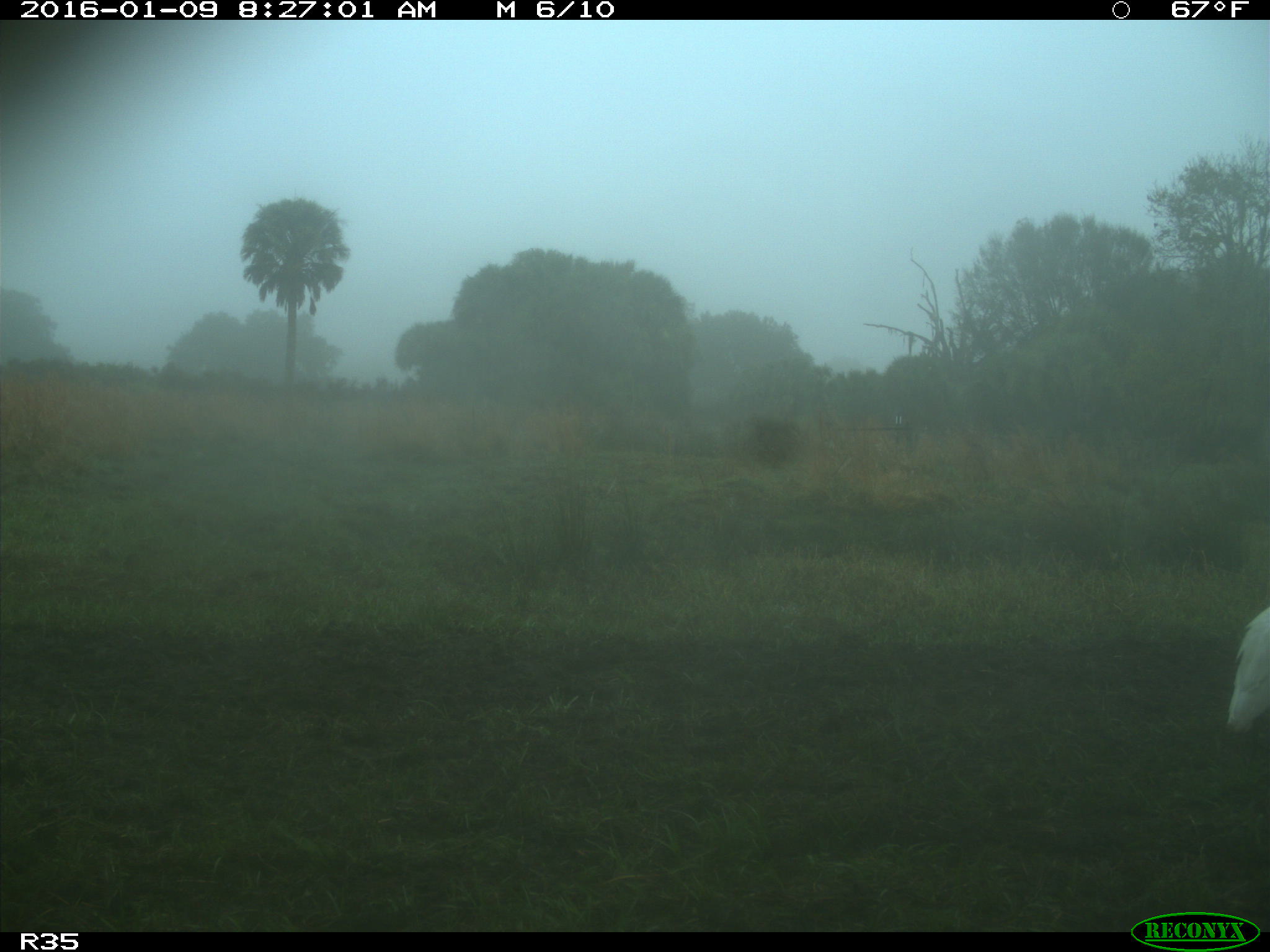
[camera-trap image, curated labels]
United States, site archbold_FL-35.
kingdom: Animalia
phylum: Chordata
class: Aves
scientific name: Aves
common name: birds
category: unidentified bird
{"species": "unidentified bird (birds) (Aves)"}